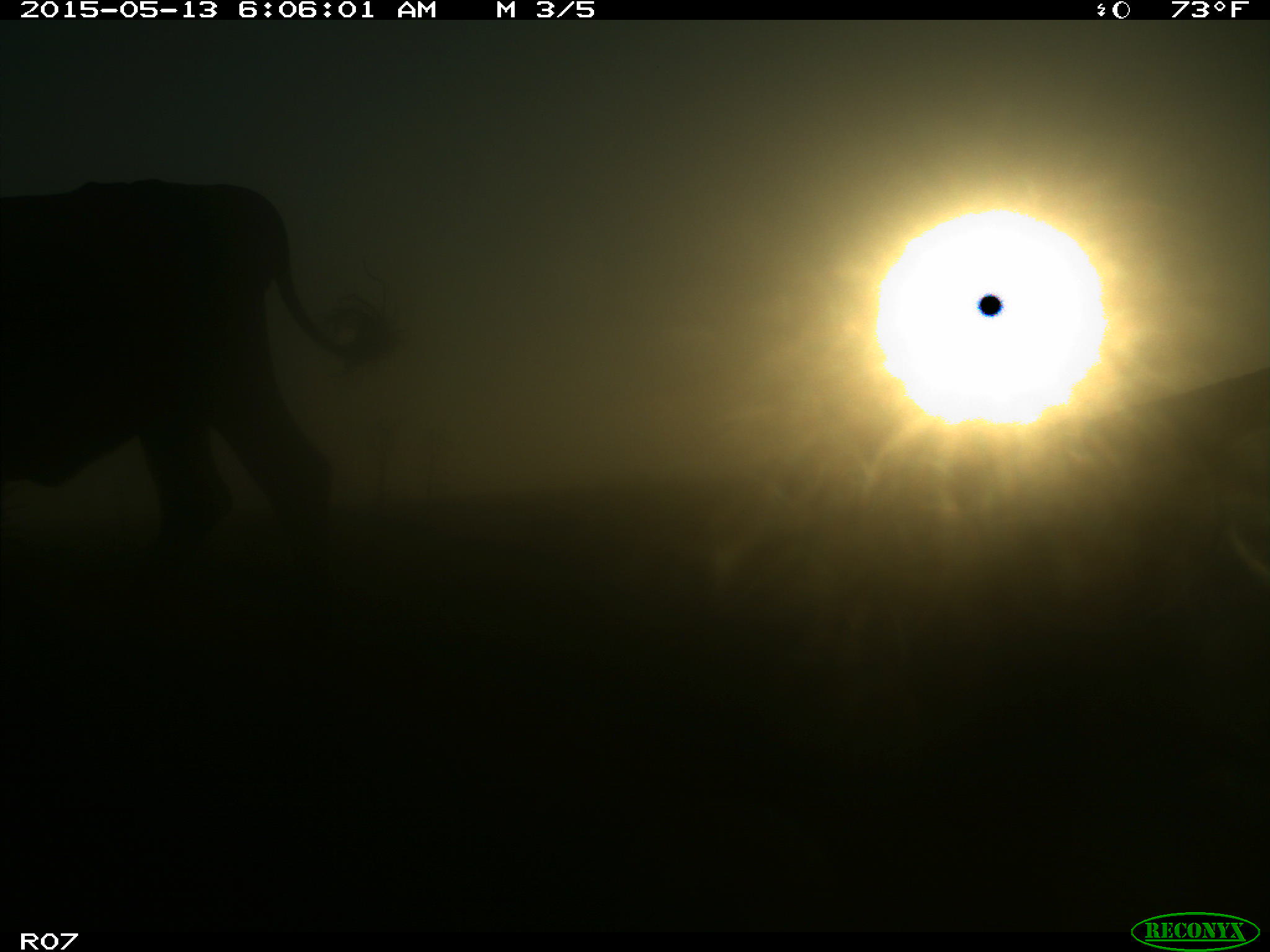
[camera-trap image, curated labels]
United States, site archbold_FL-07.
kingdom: Animalia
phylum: Chordata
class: Mammalia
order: Artiodactyla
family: Bovidae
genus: Bos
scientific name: Bos taurus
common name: domestic cow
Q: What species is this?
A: Bos taurus (domestic cow).